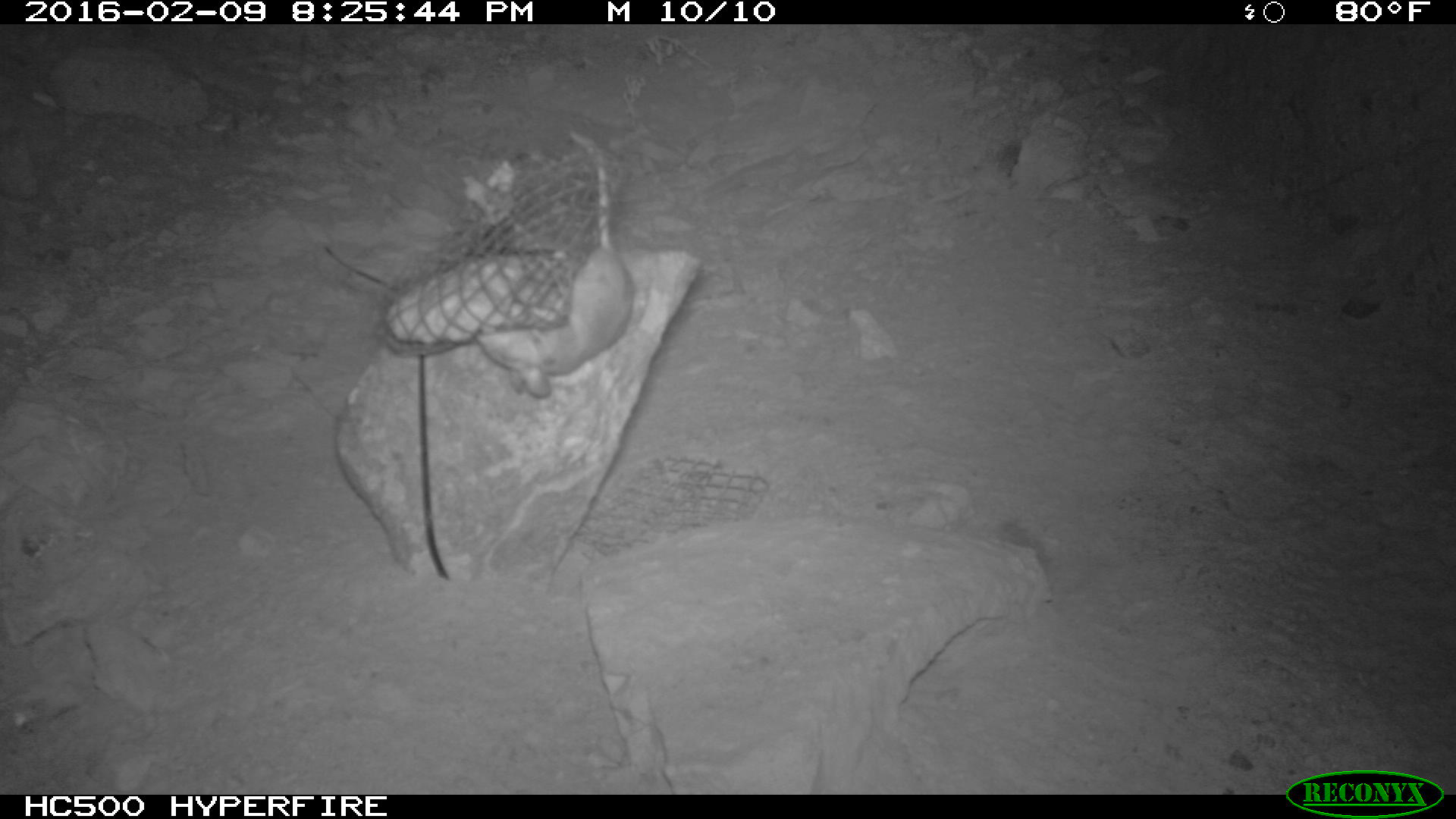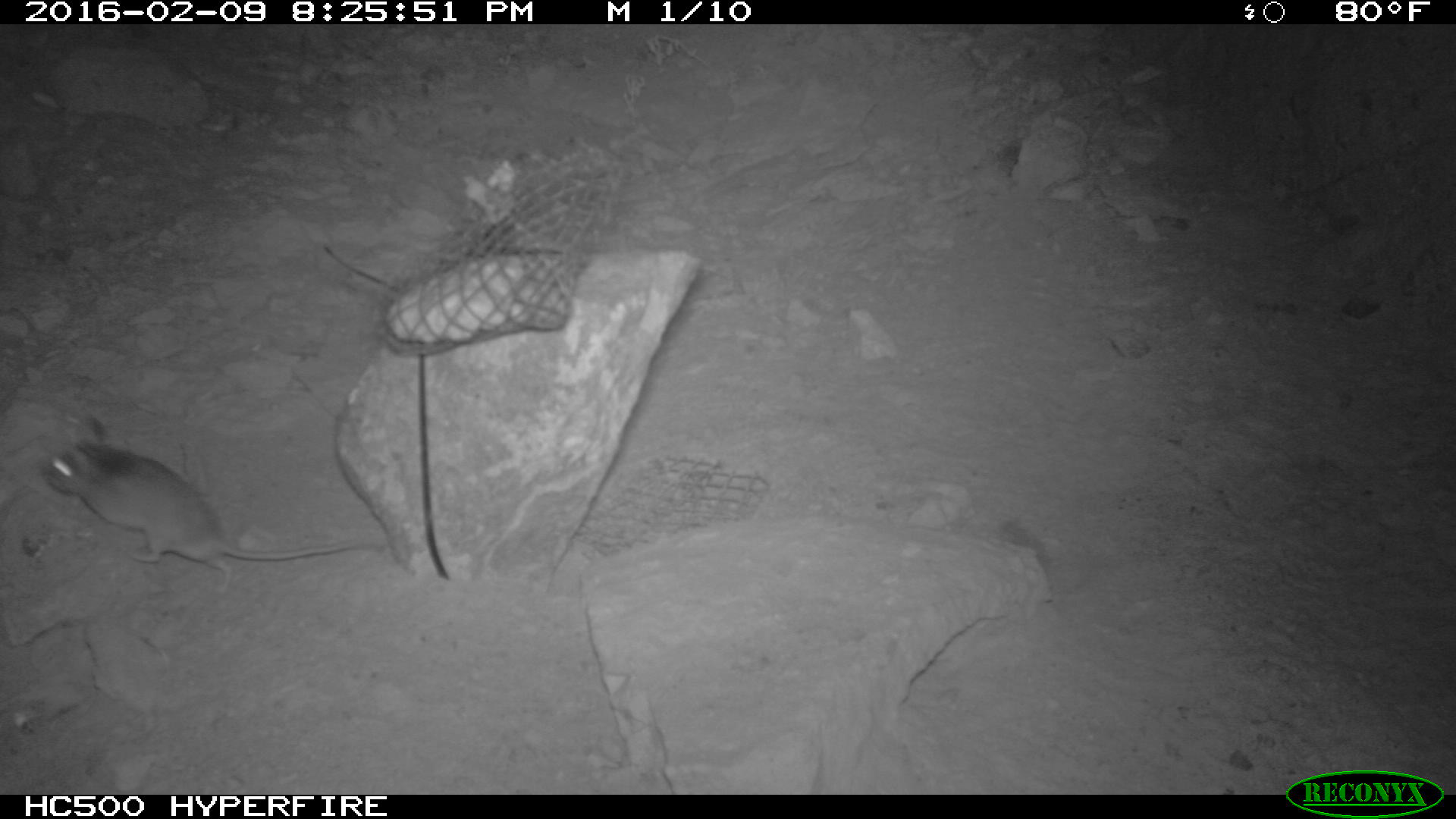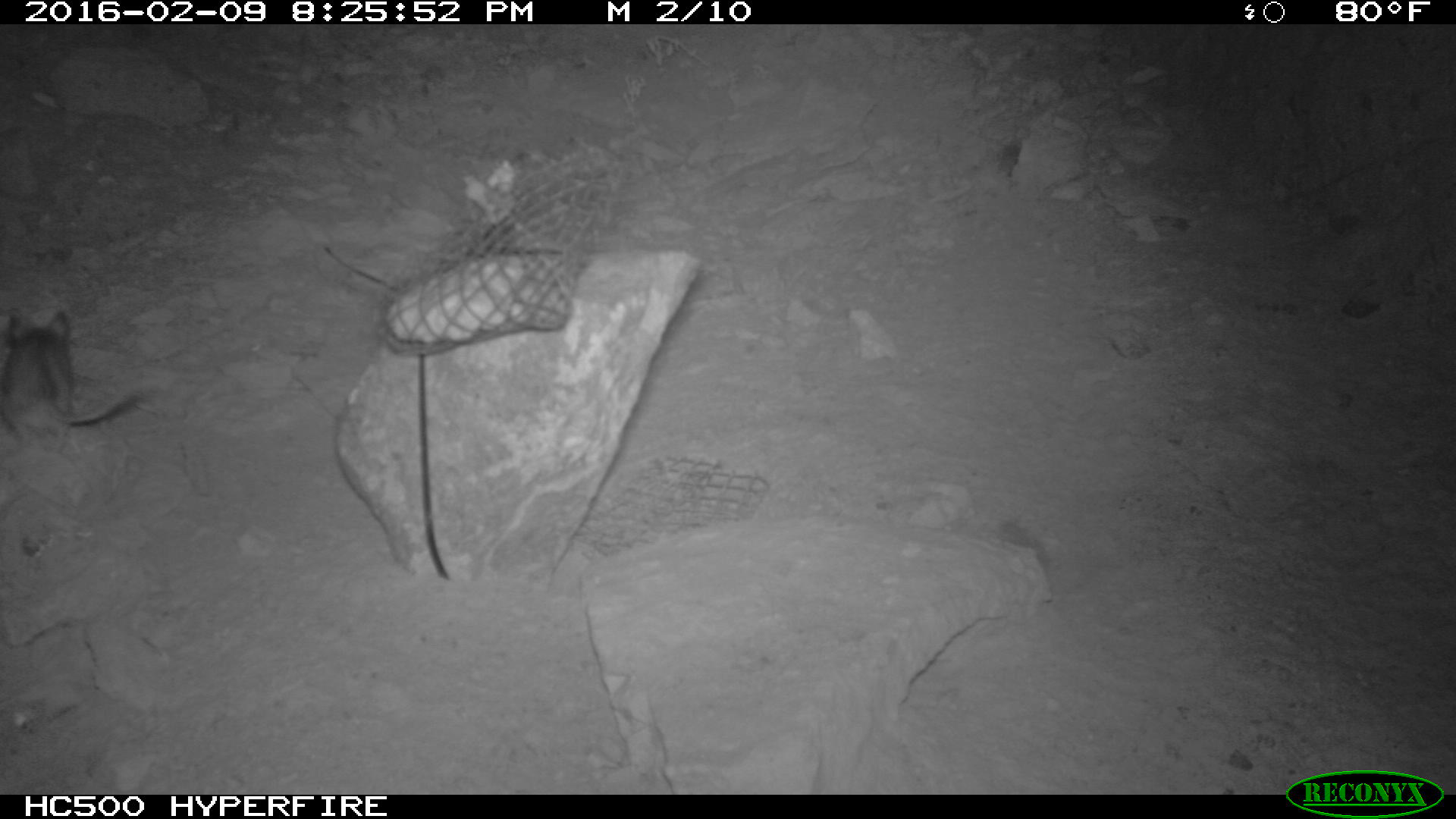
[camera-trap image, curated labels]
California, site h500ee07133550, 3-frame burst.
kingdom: Animalia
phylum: Chordata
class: Mammalia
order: Rodentia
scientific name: Rodentia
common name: rodent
Rodent (Rodentia).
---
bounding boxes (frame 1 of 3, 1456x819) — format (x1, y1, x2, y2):
rodent: (475, 133, 638, 393)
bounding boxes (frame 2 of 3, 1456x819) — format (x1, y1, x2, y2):
rodent: (42, 416, 388, 594)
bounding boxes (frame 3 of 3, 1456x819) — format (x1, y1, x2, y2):
rodent: (0, 307, 157, 434)